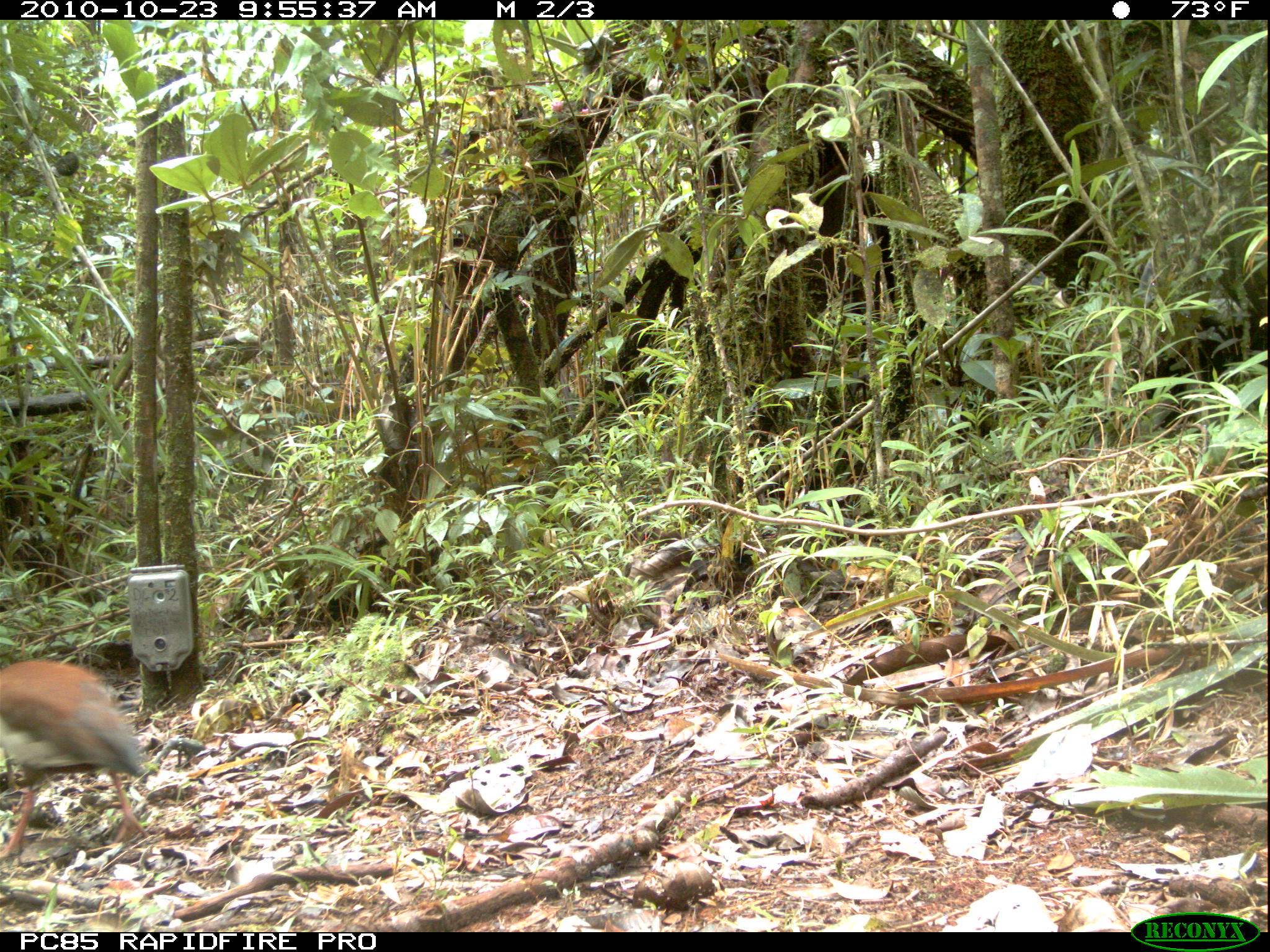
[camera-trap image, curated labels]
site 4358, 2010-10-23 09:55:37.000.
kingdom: Animalia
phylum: Chordata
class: Aves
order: Pelecaniformes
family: Threskiornithidae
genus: Lophotibis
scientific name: Lophotibis cristata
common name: madagascan ibis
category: lophotibis cristataa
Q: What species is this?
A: Lophotibis cristataa (madagascan ibis) (Lophotibis cristata).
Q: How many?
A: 1.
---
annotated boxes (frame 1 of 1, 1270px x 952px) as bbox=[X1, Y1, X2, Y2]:
lophotibis cristataa: bbox=[0, 655, 154, 860]